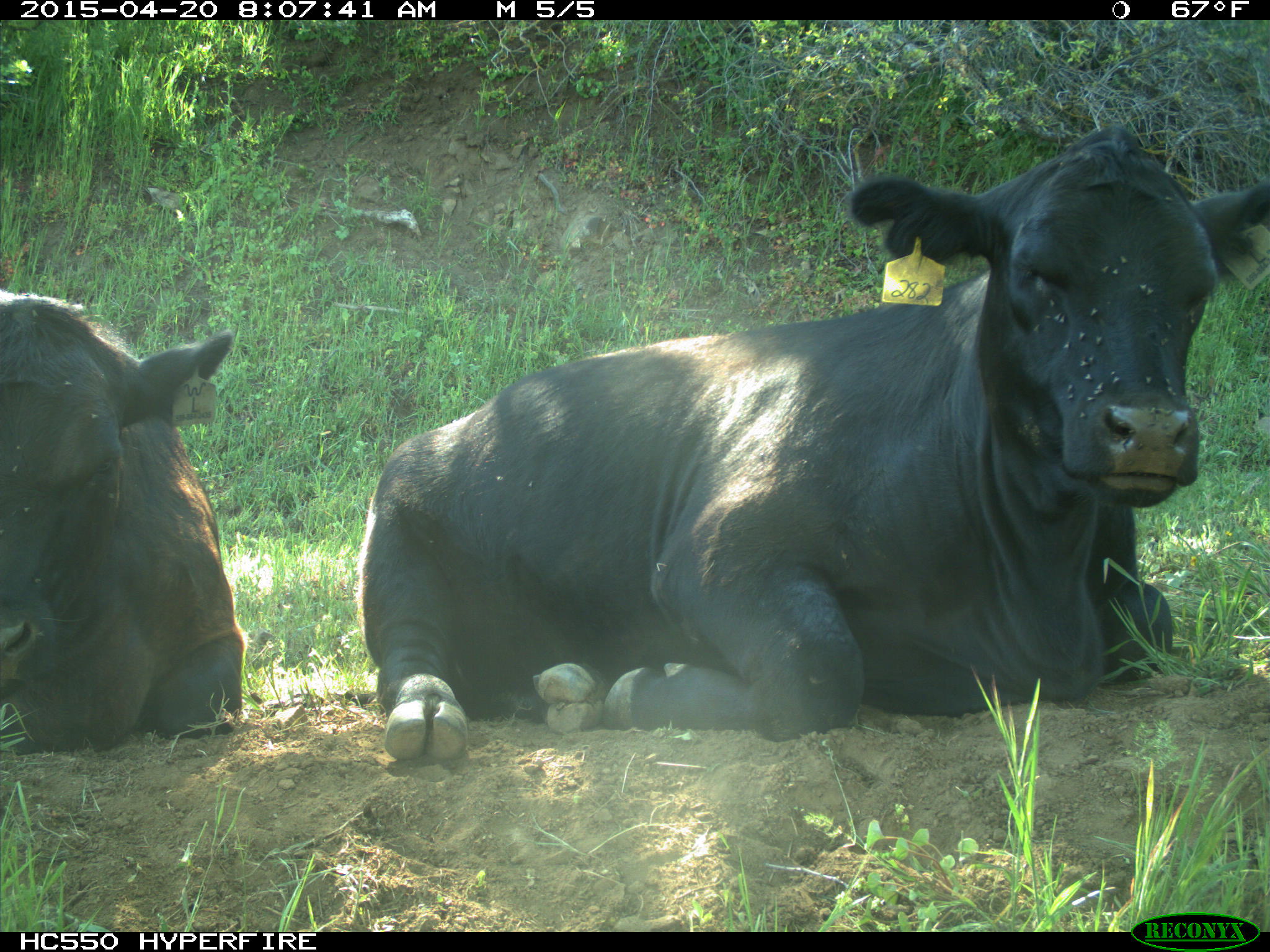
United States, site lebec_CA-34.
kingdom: Animalia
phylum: Chordata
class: Mammalia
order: Artiodactyla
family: Bovidae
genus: Bos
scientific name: Bos taurus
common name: domestic cow